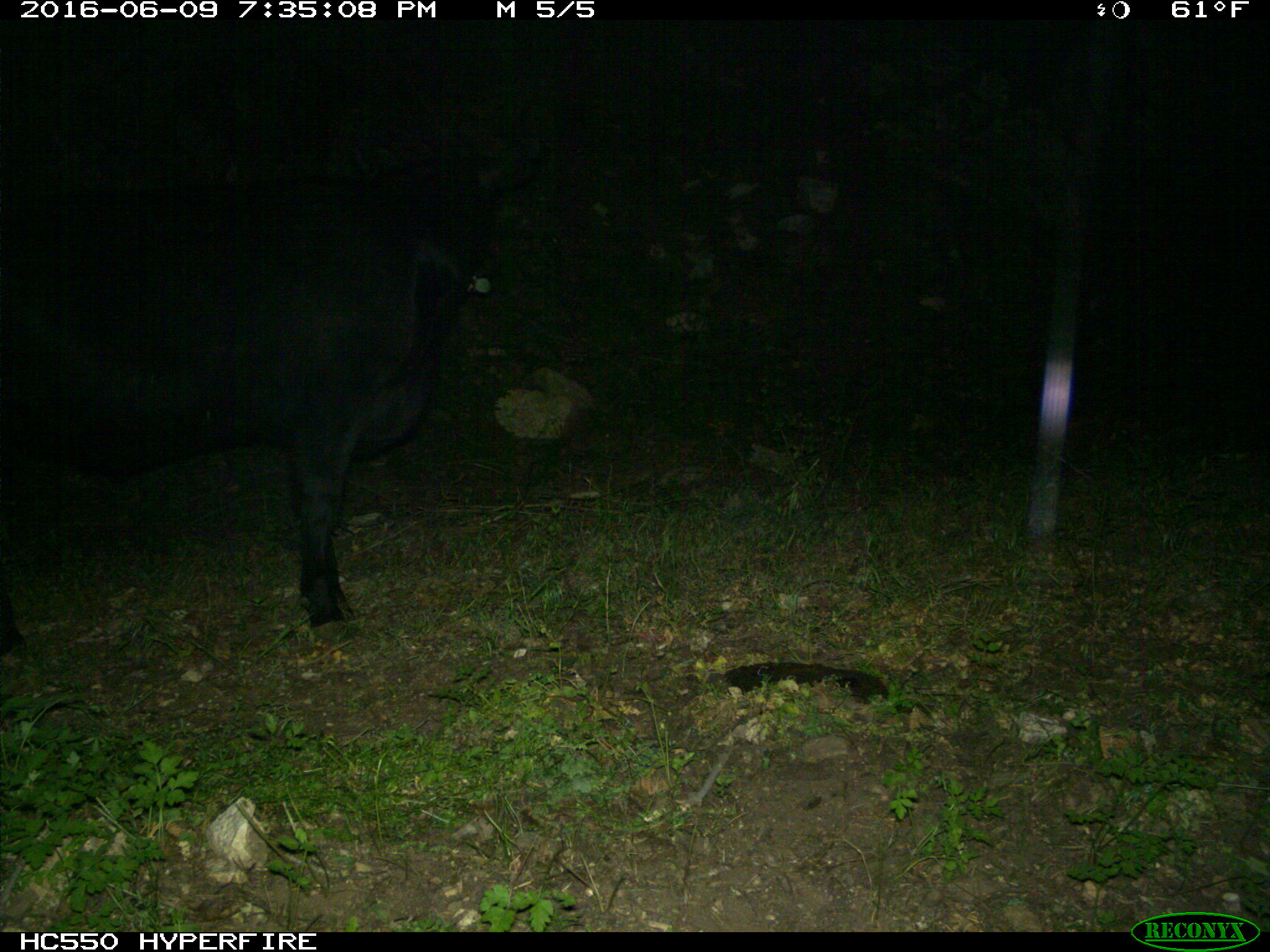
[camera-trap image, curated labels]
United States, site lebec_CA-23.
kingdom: Animalia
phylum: Chordata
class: Mammalia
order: Artiodactyla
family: Bovidae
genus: Bos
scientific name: Bos taurus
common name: domestic cow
Bos taurus (domestic cow).